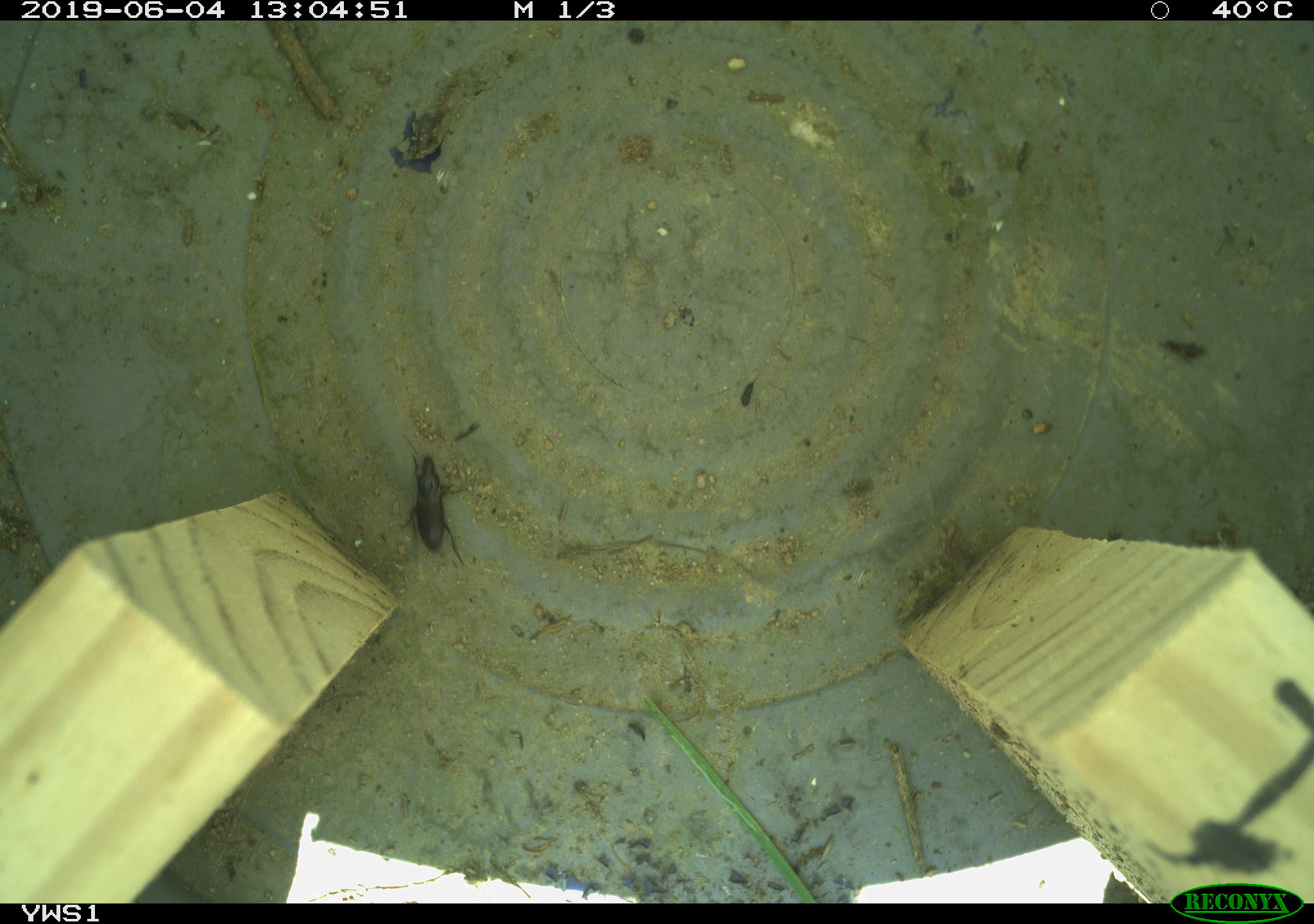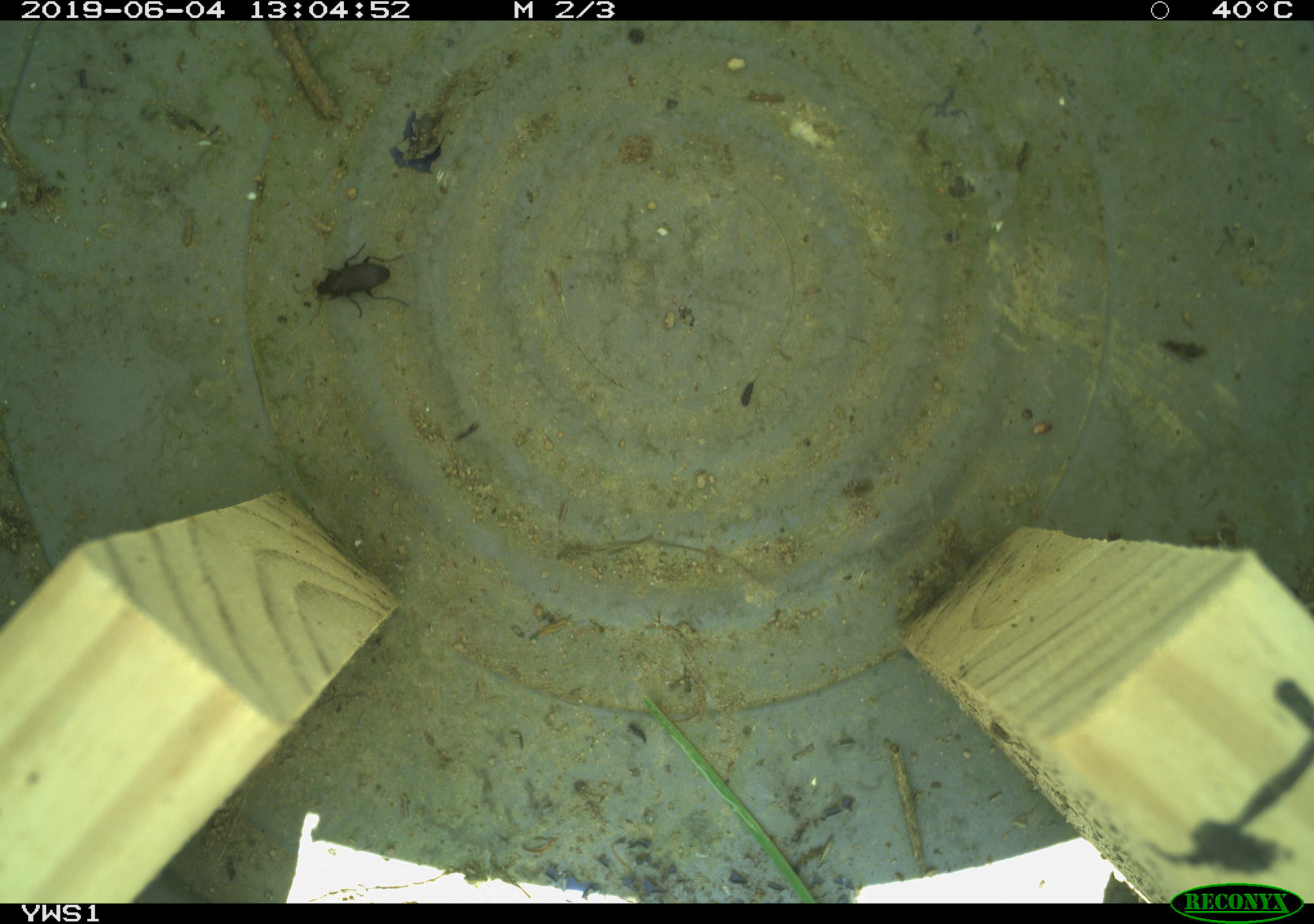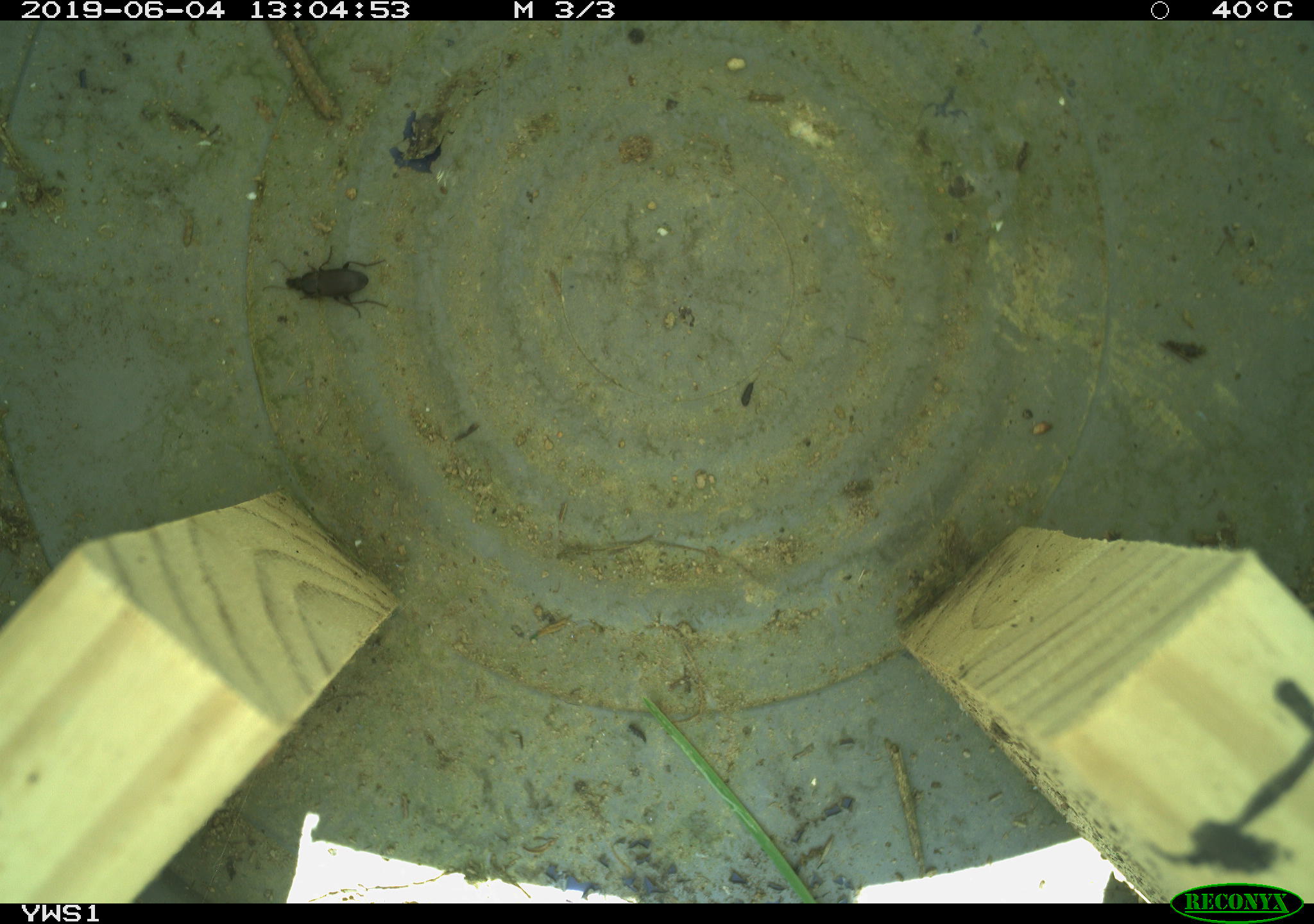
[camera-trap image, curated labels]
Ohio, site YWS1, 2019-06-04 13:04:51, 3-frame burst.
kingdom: Animalia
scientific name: Animalia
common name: animal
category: invertebrate